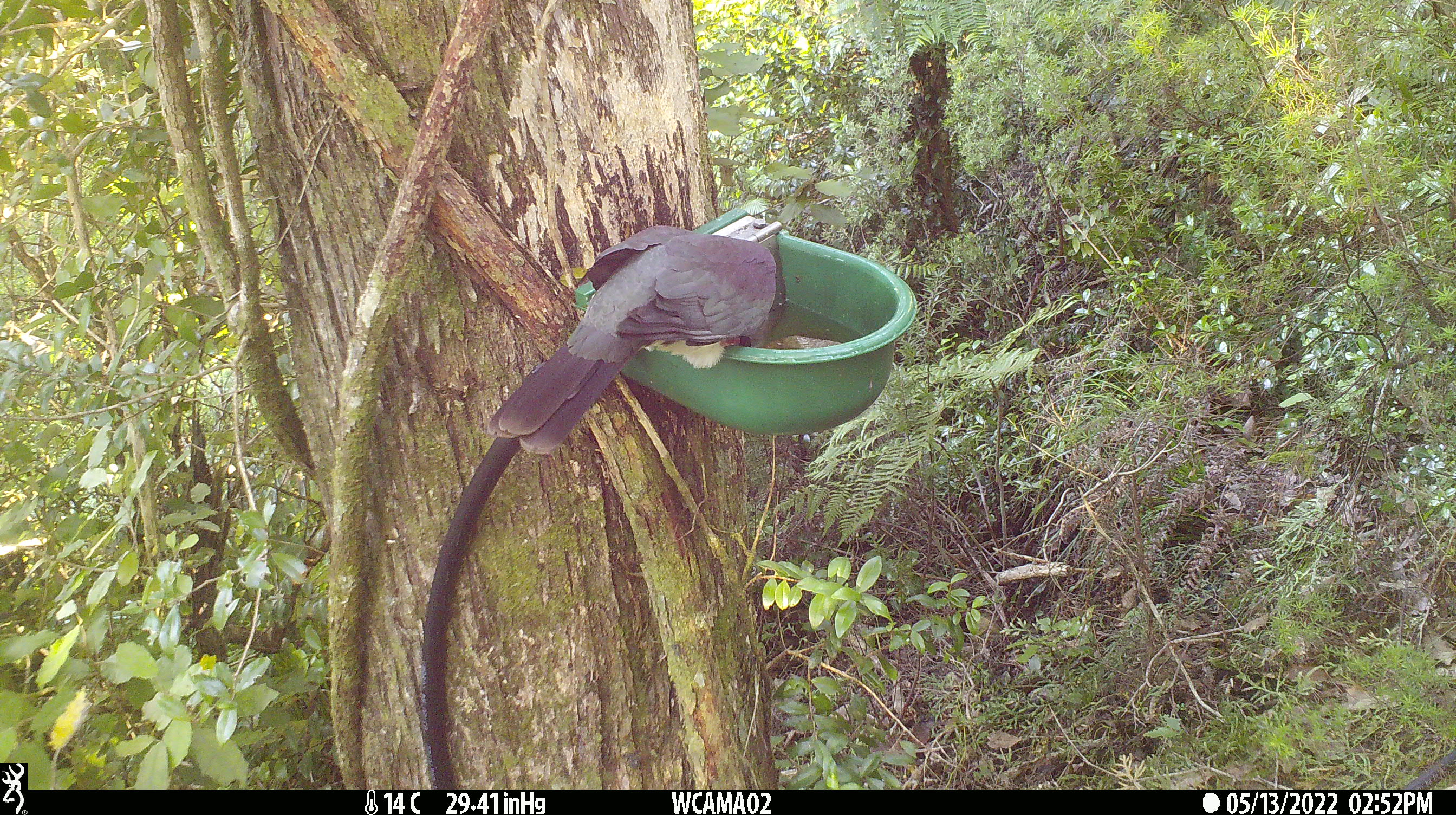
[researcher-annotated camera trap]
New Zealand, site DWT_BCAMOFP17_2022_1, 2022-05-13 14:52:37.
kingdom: Animalia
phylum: Chordata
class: Aves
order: Columbiformes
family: Columbidae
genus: Hemiphaga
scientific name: Hemiphaga novaeseelandiae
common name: new zealand pigeon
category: kereru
Kereru (new zealand pigeon) (Hemiphaga novaeseelandiae).